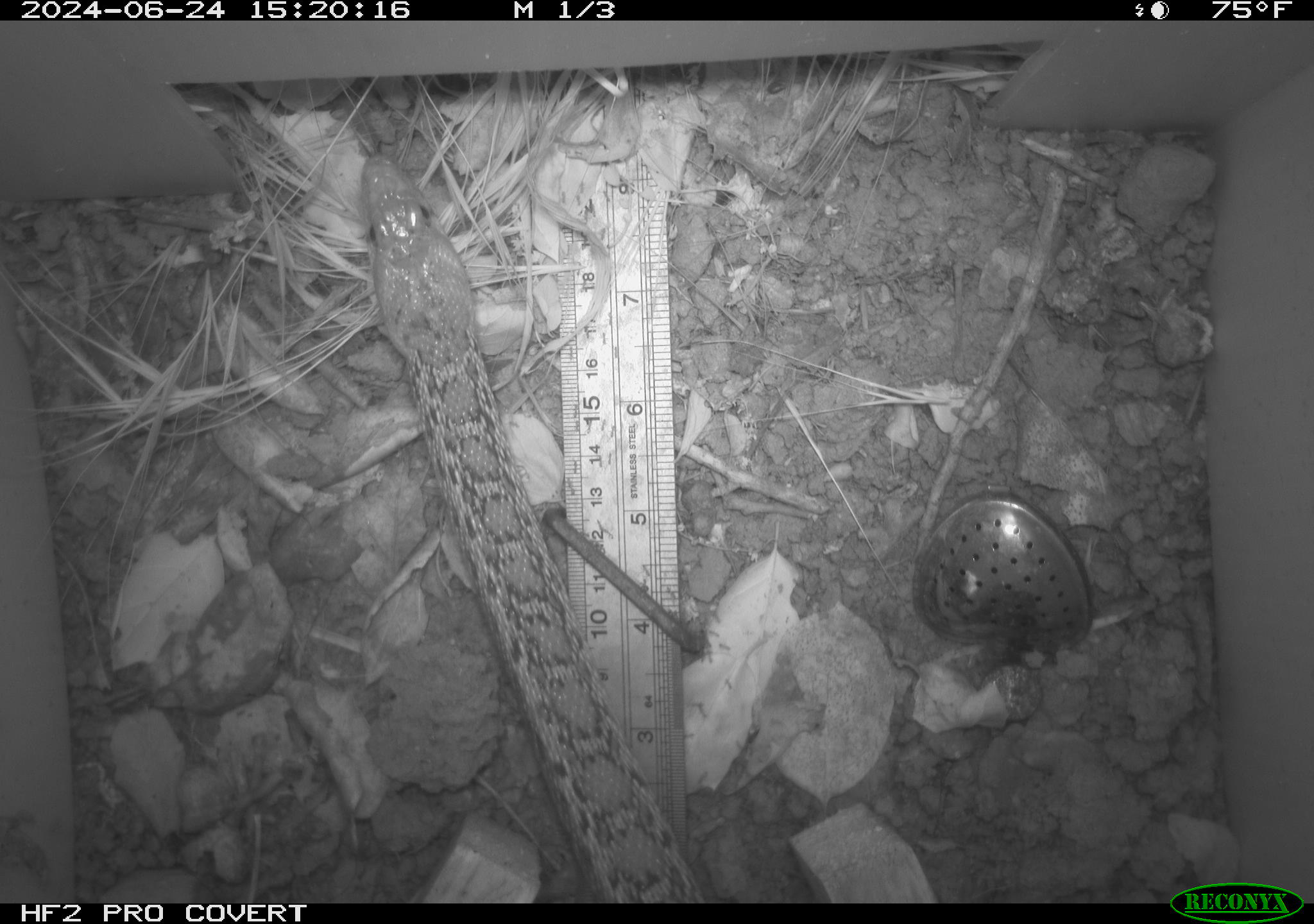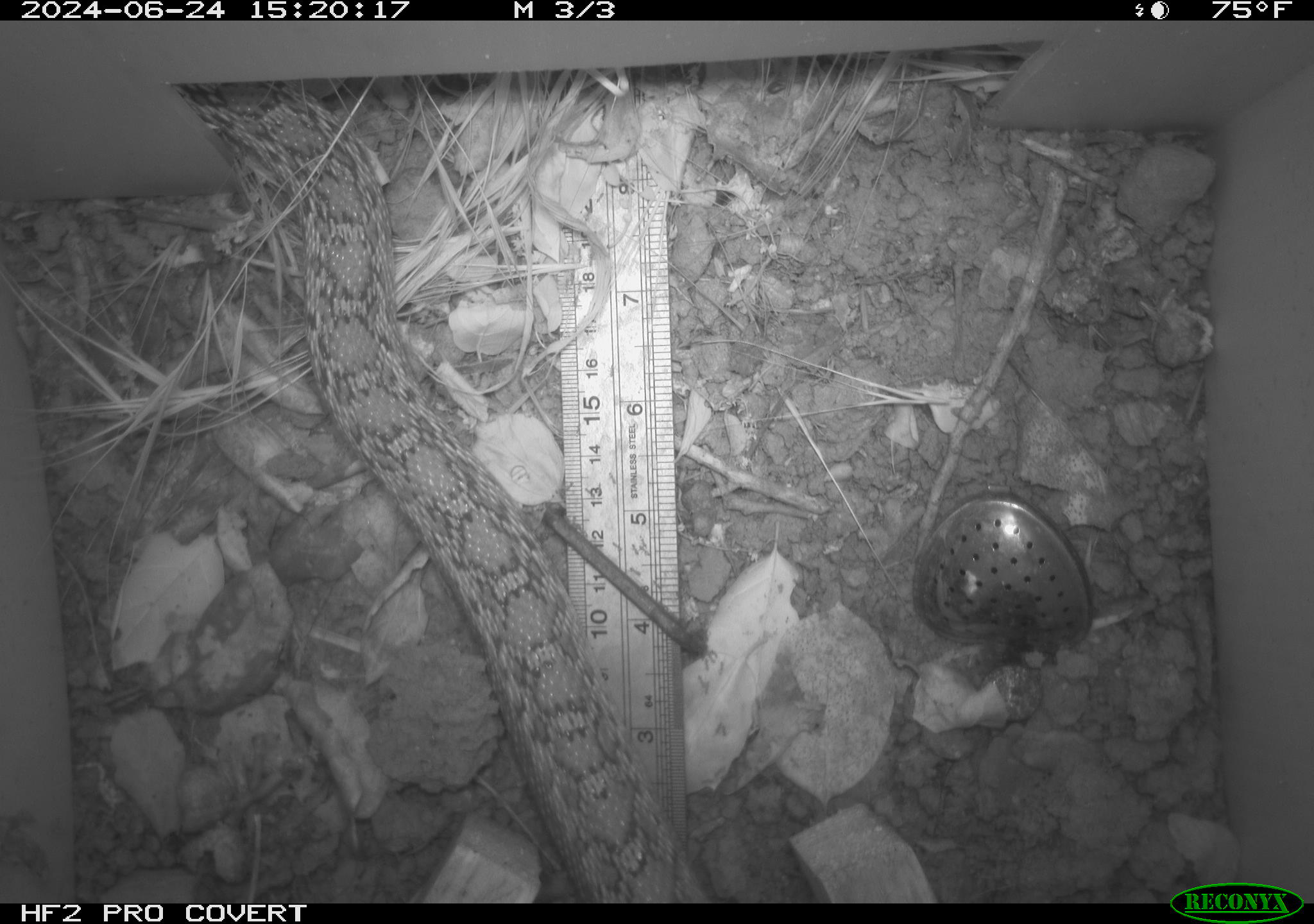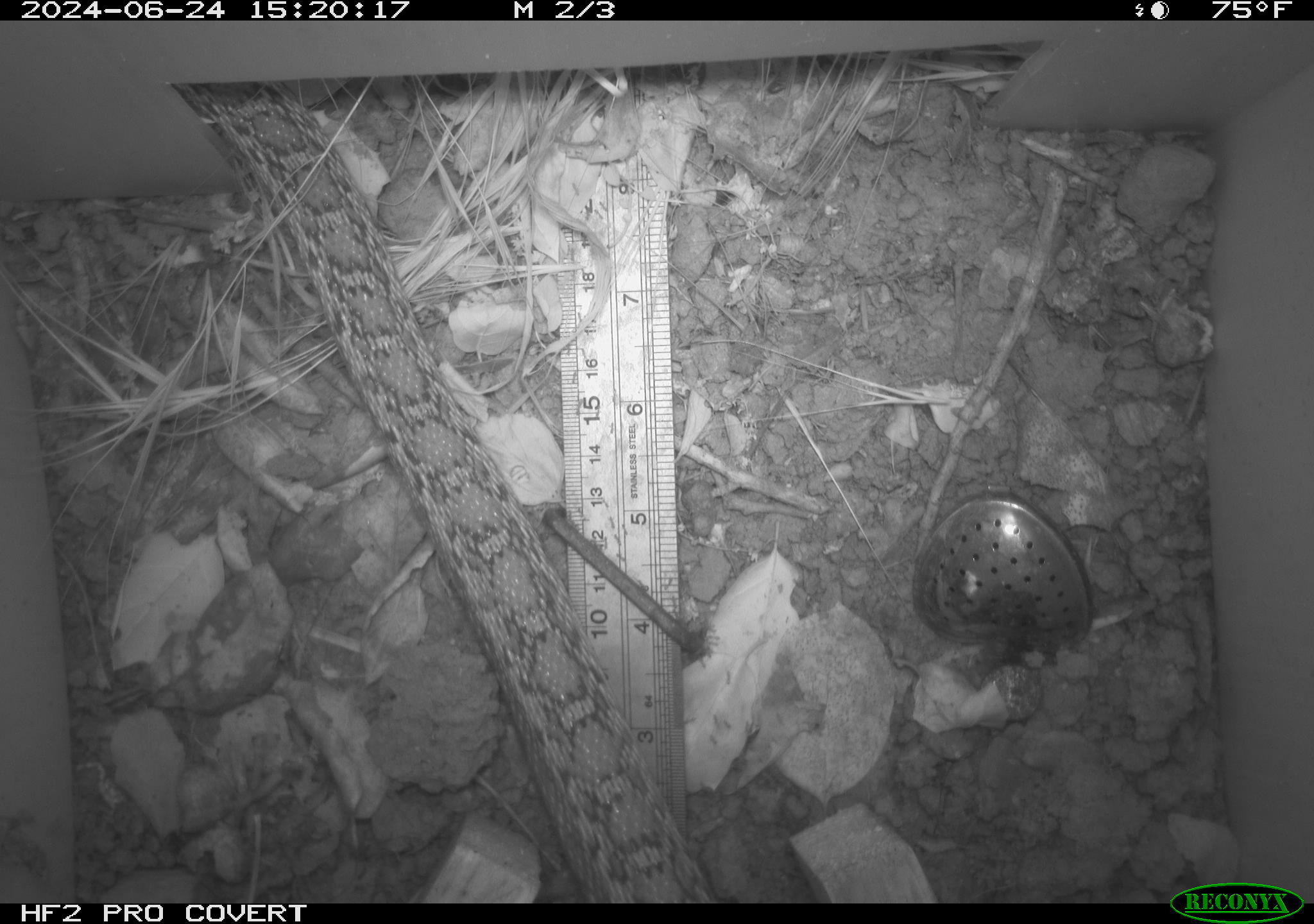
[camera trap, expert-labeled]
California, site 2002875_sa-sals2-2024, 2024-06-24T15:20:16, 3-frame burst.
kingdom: Animalia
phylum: Chordata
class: Reptilia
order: Squamata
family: Colubridae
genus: Pituophis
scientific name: Pituophis catenifer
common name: gophersnake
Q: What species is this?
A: Gophersnake (Pituophis catenifer).